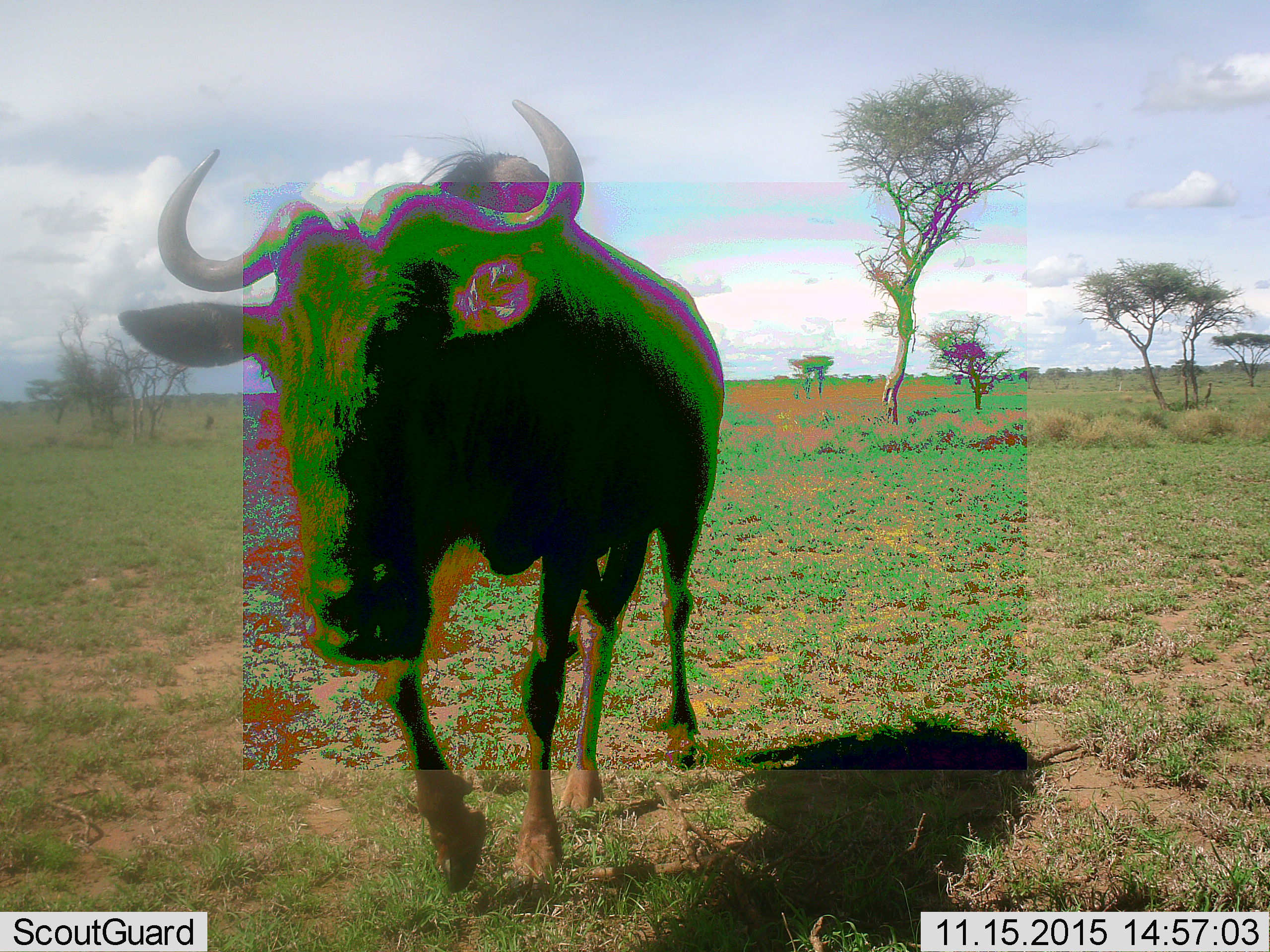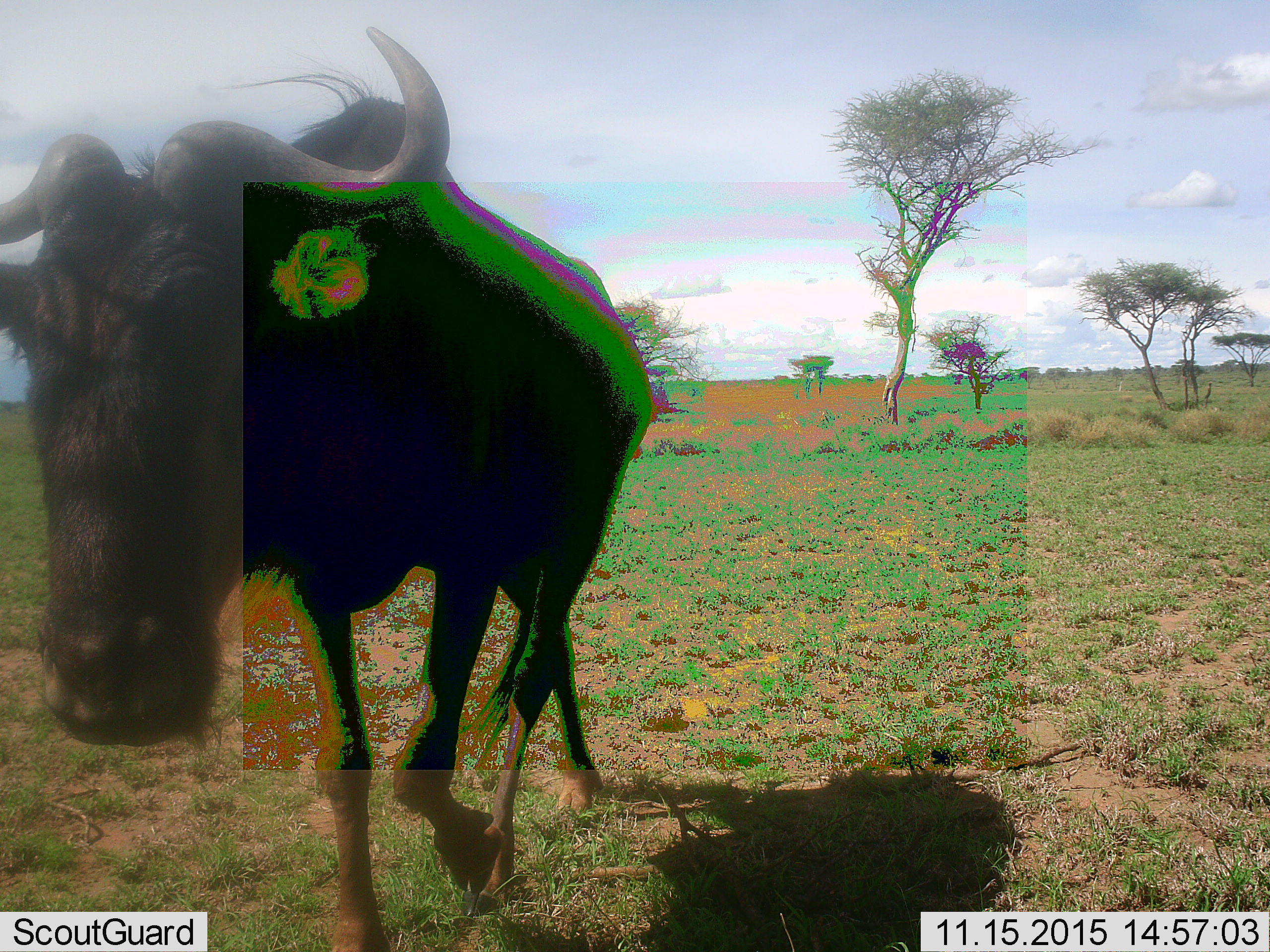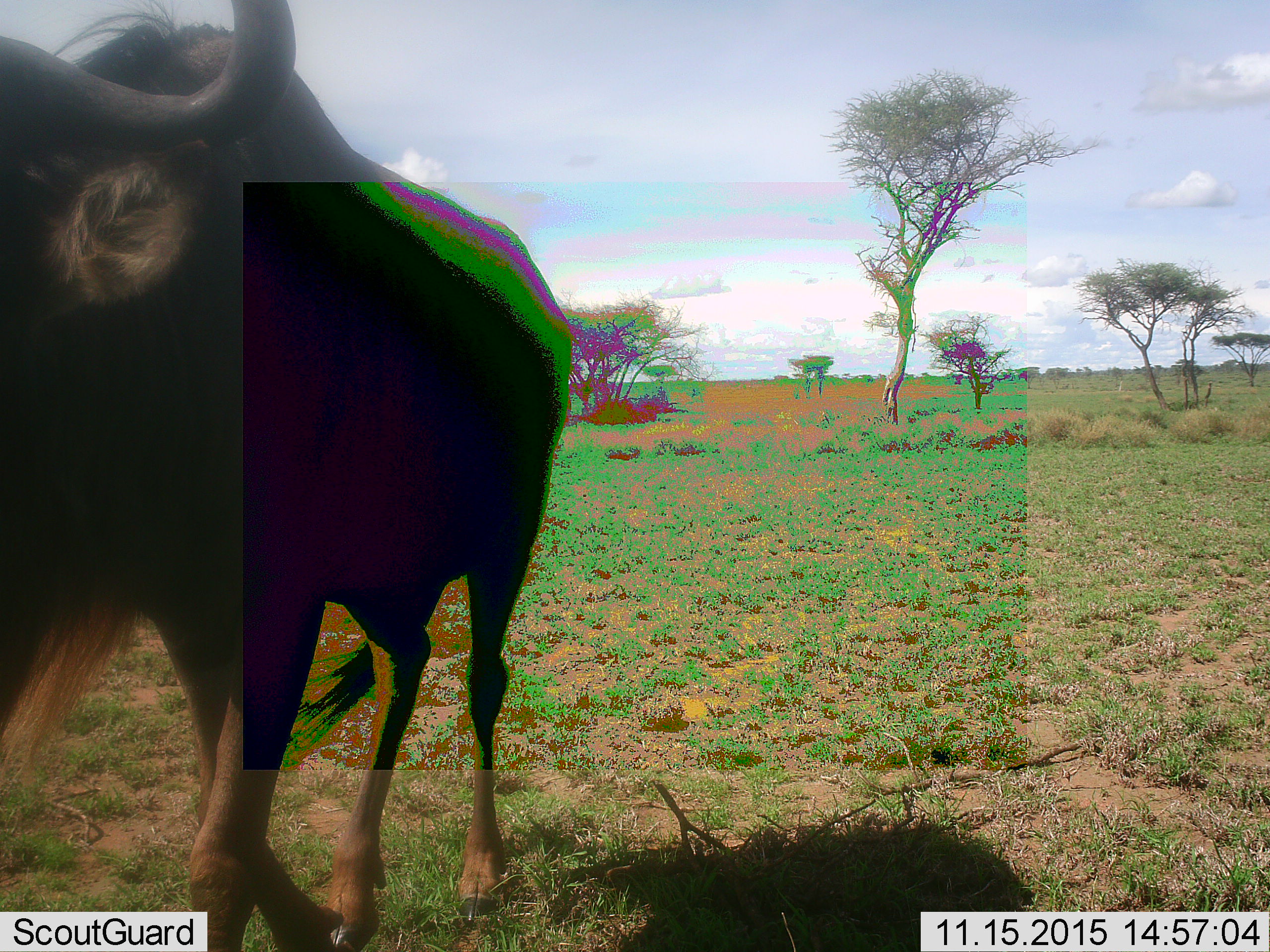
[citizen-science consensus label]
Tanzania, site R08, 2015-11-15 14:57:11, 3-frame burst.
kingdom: Animalia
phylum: Chordata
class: Mammalia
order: Artiodactyla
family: Bovidae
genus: Connochaetes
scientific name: Connochaetes taurinus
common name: blue wildebeest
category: wildebeest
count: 1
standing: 11%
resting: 0%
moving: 89%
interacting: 0%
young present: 0%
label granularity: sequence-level